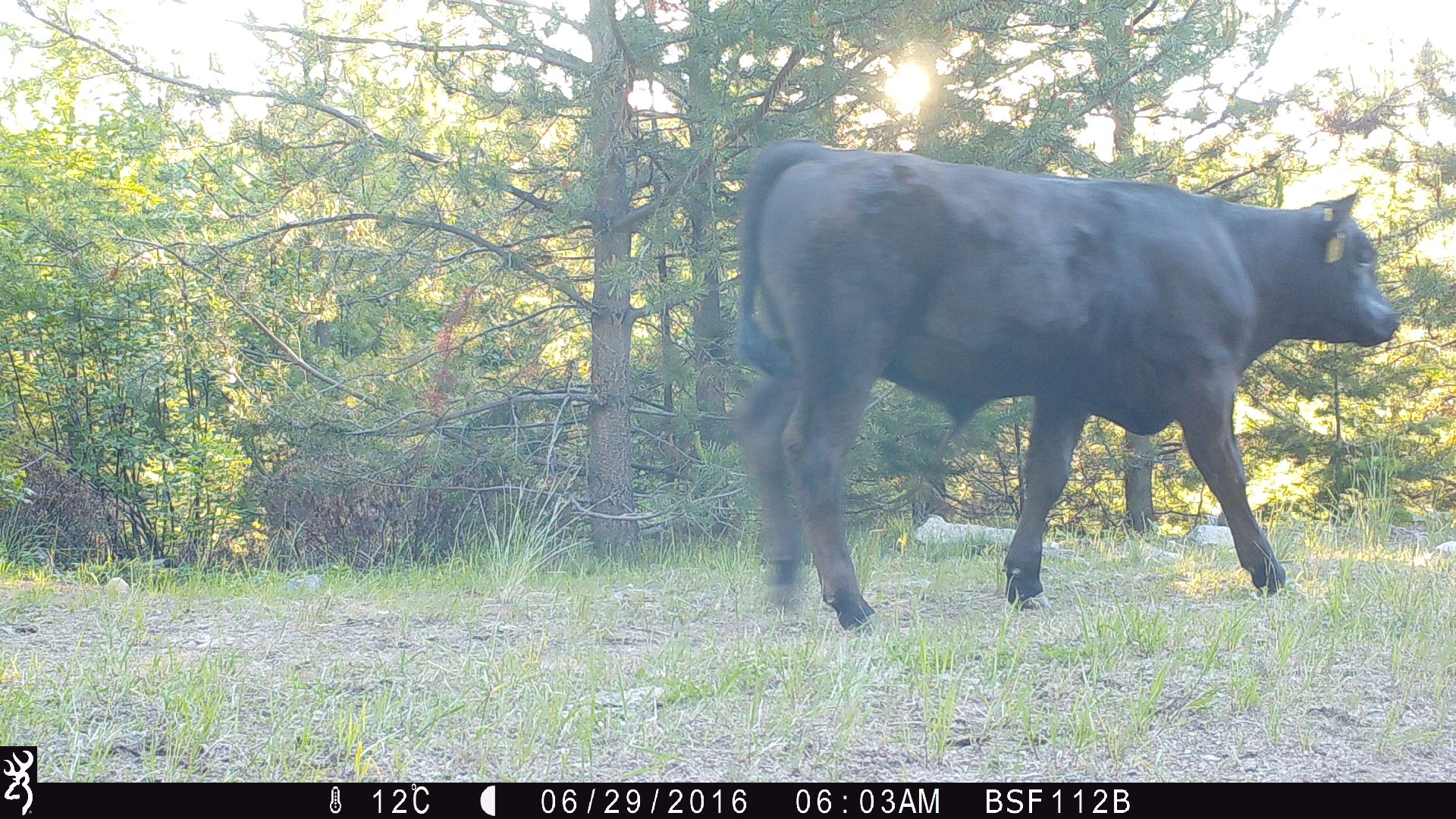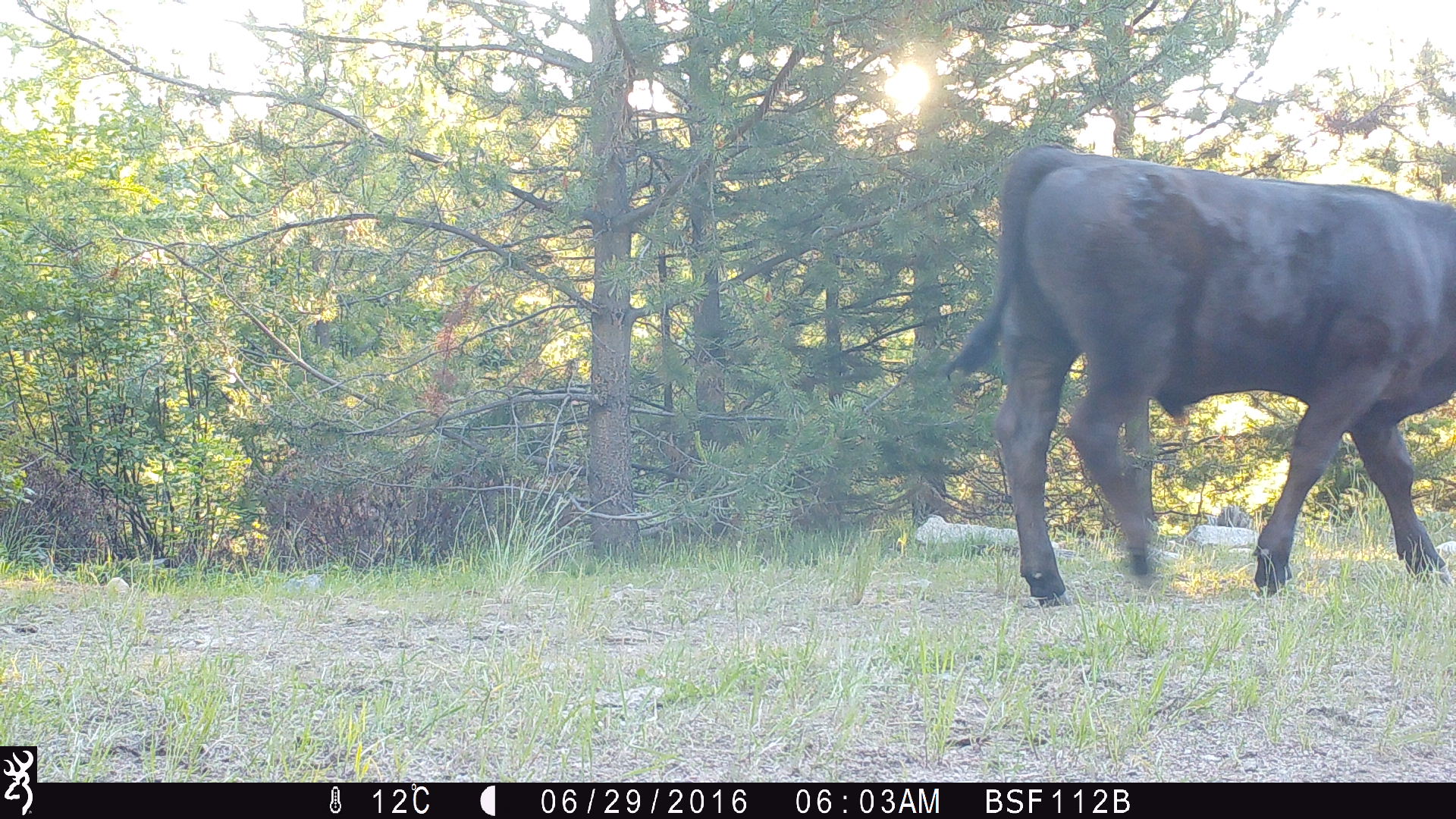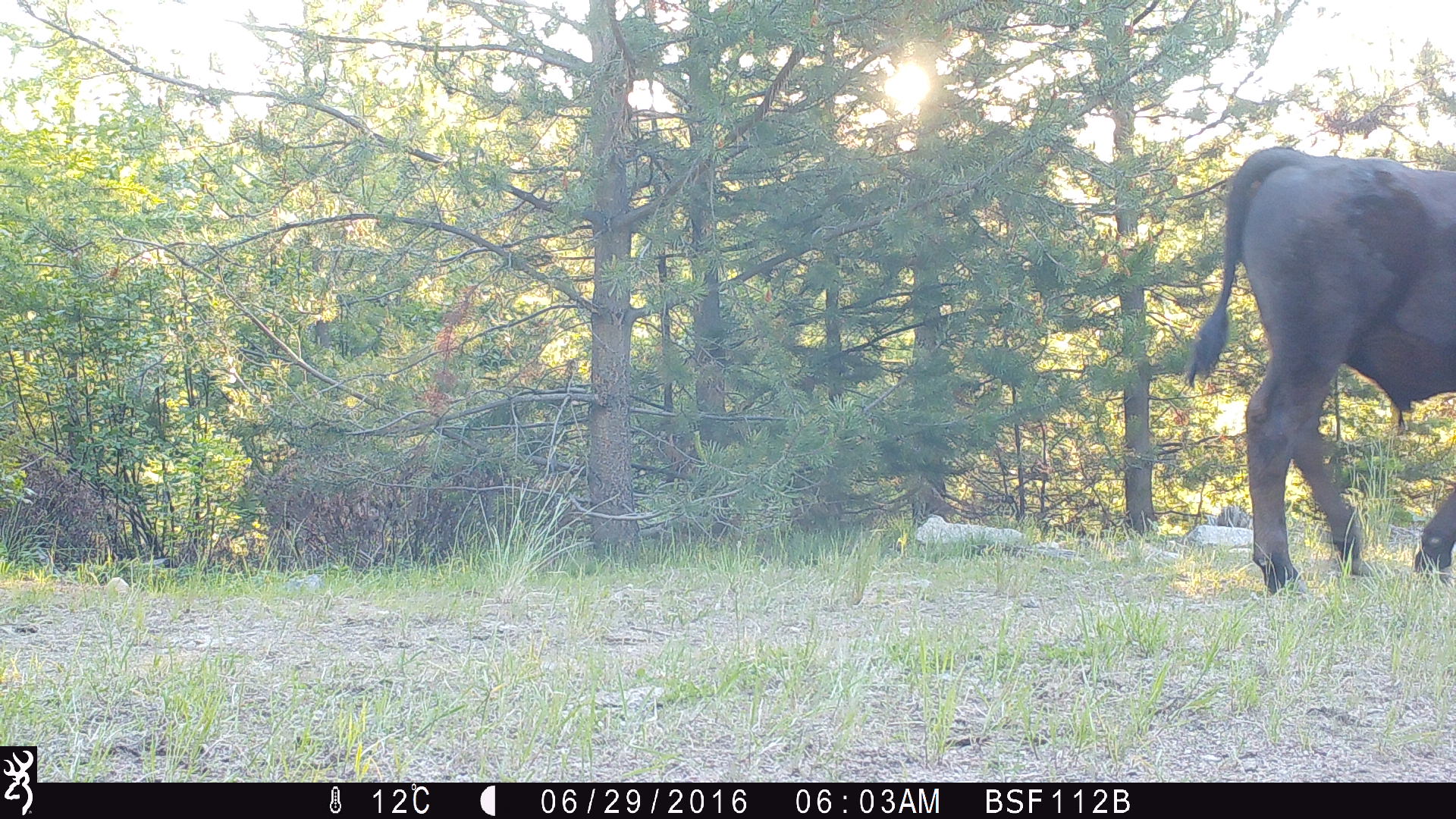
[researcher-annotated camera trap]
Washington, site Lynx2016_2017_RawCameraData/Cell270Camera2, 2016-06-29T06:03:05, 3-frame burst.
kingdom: Animalia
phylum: Chordata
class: Mammalia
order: Artiodactyla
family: Bovidae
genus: Bos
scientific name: Bos taurus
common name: domestic cattle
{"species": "domestic cattle (Bos taurus)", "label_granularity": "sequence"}